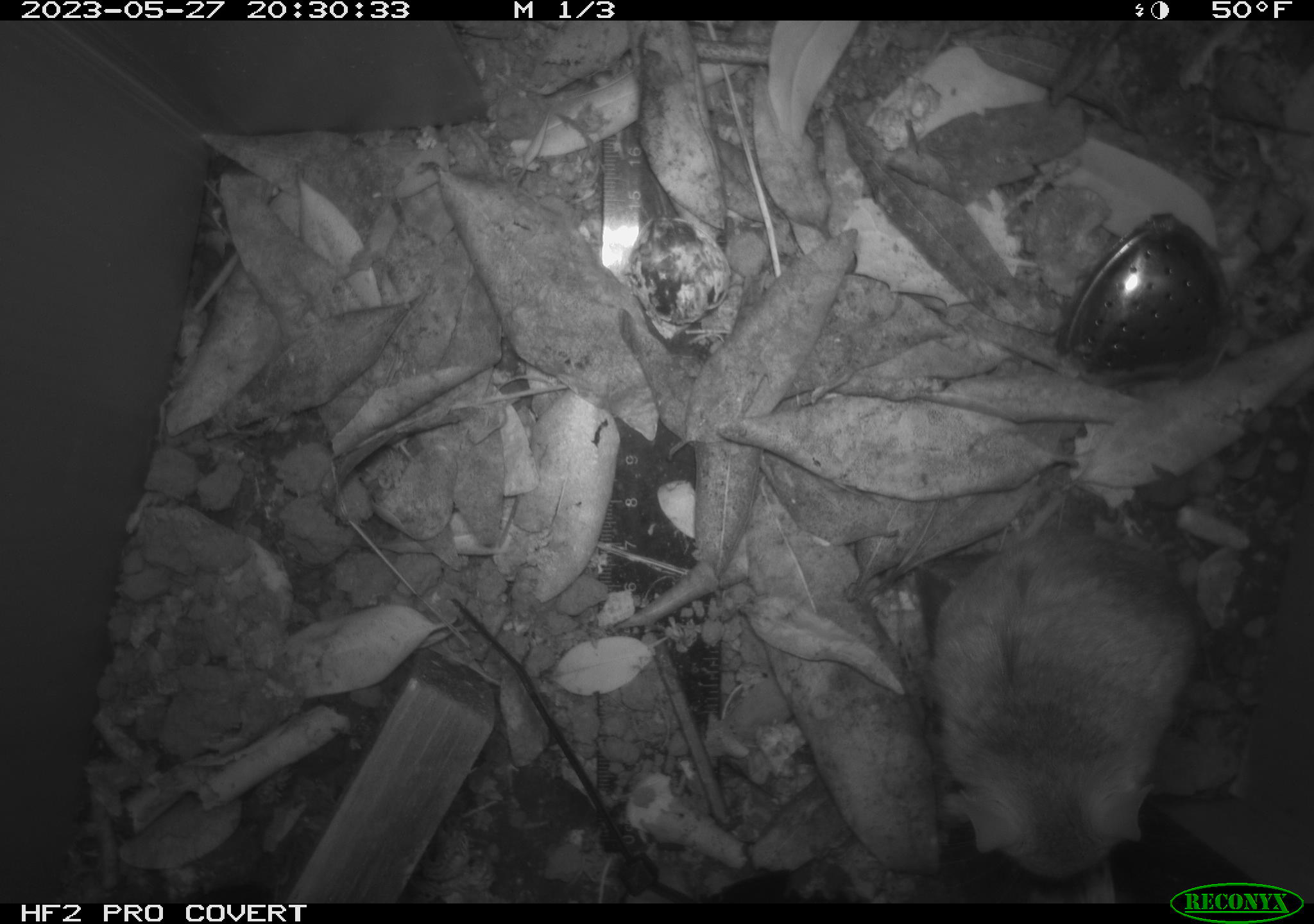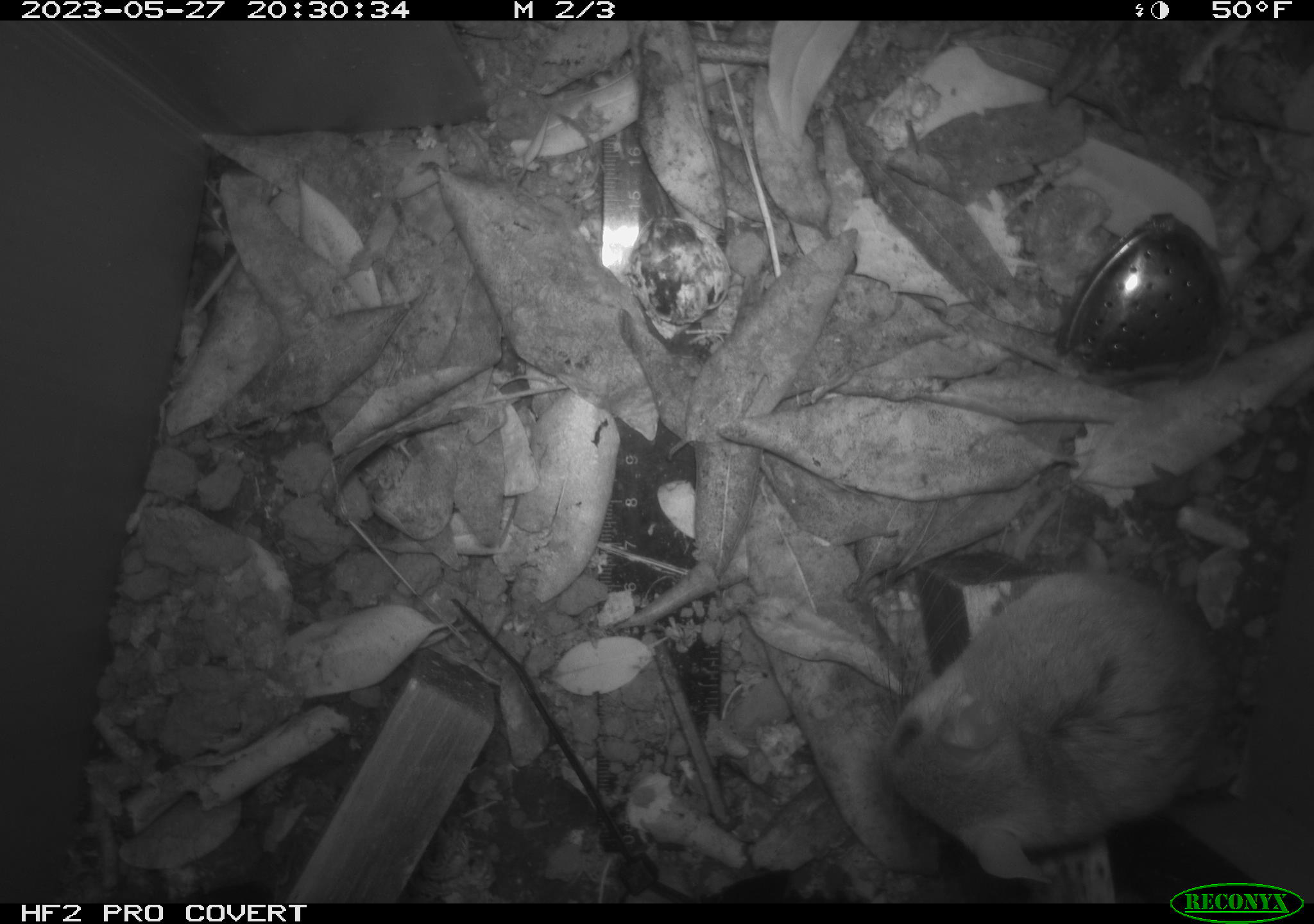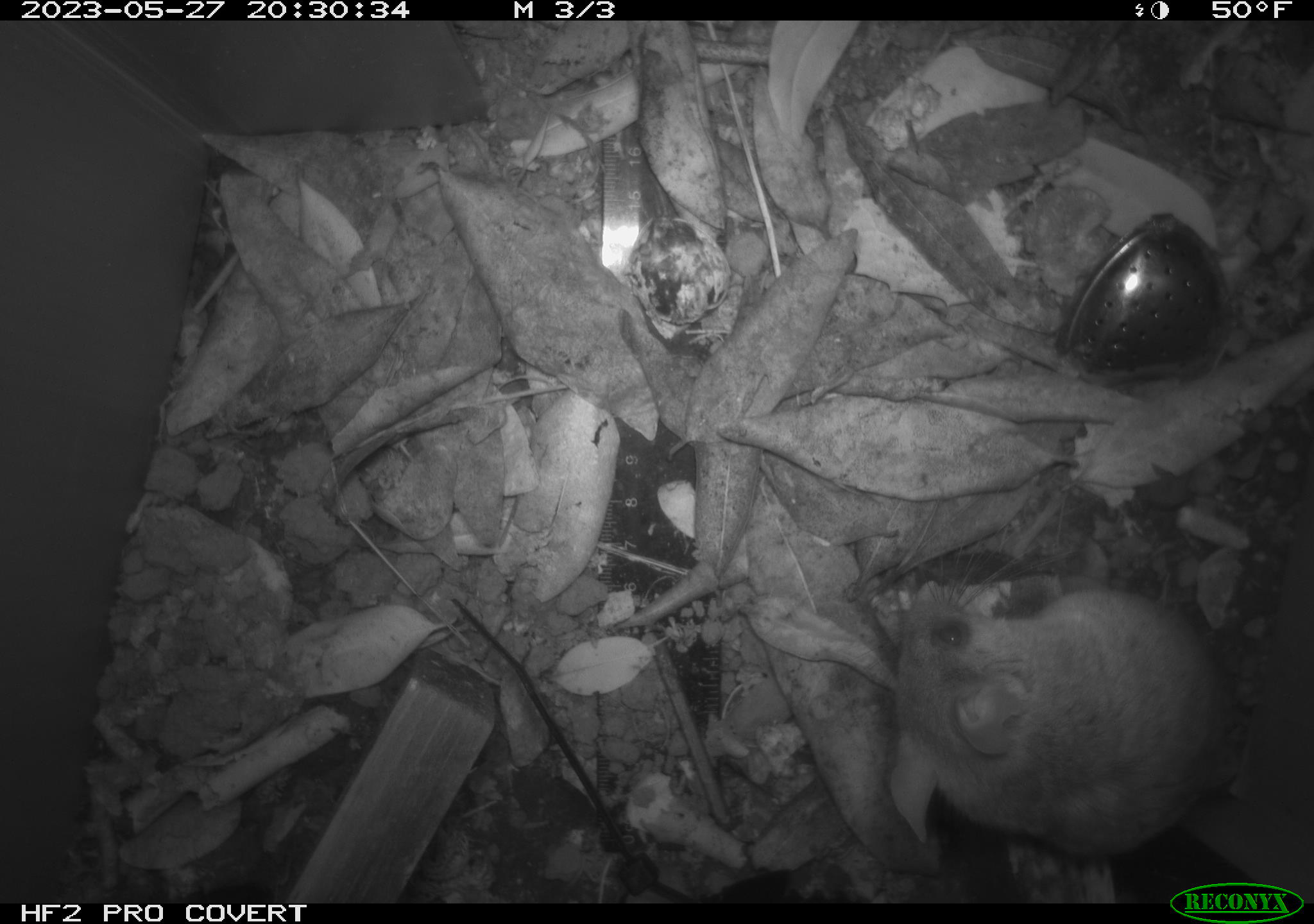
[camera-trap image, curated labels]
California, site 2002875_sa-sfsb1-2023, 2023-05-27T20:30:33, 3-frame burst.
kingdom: Animalia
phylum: Chordata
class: Mammalia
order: Rodentia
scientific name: Rodentia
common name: mouse species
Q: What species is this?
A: Mouse species (Rodentia).